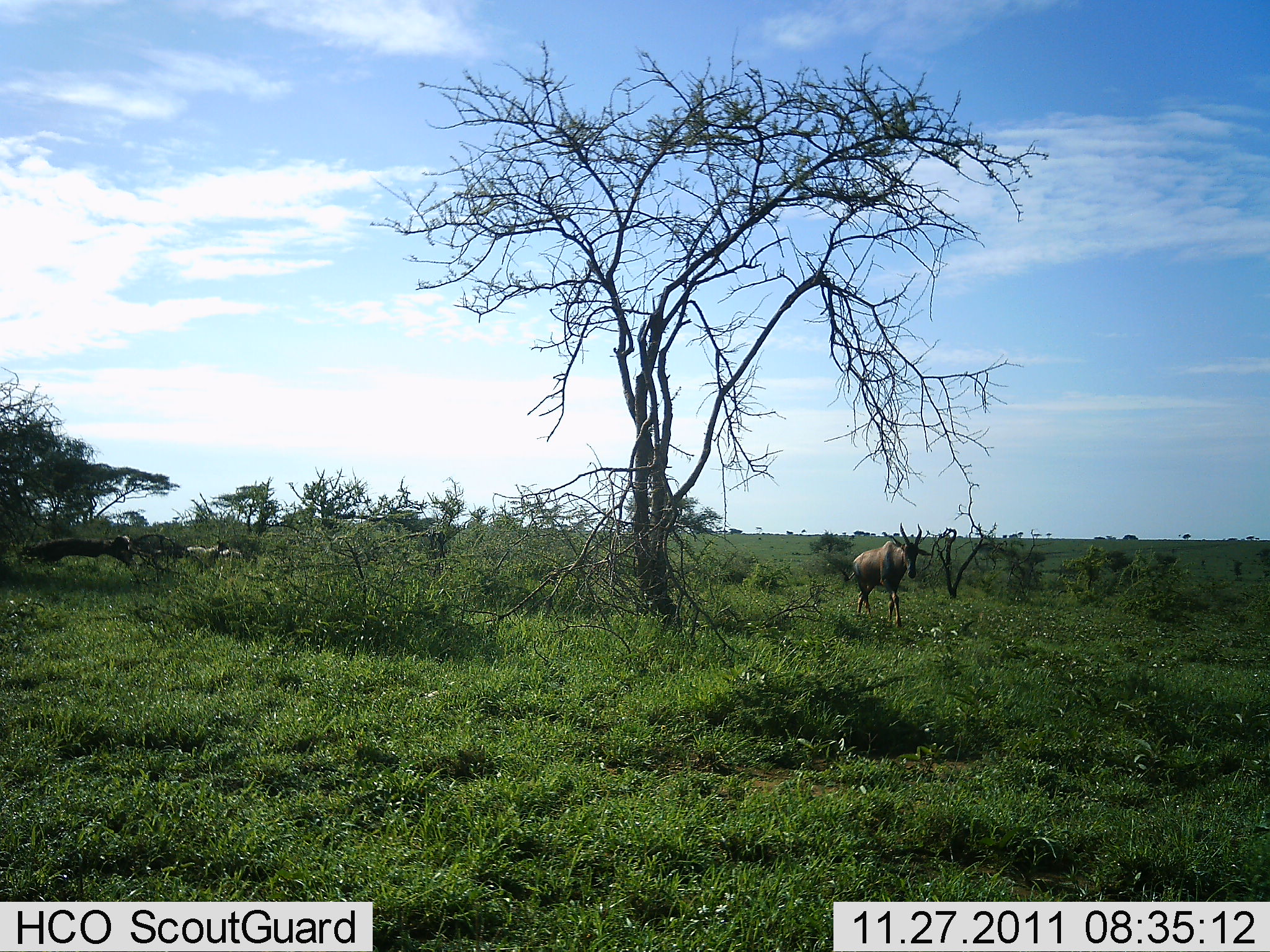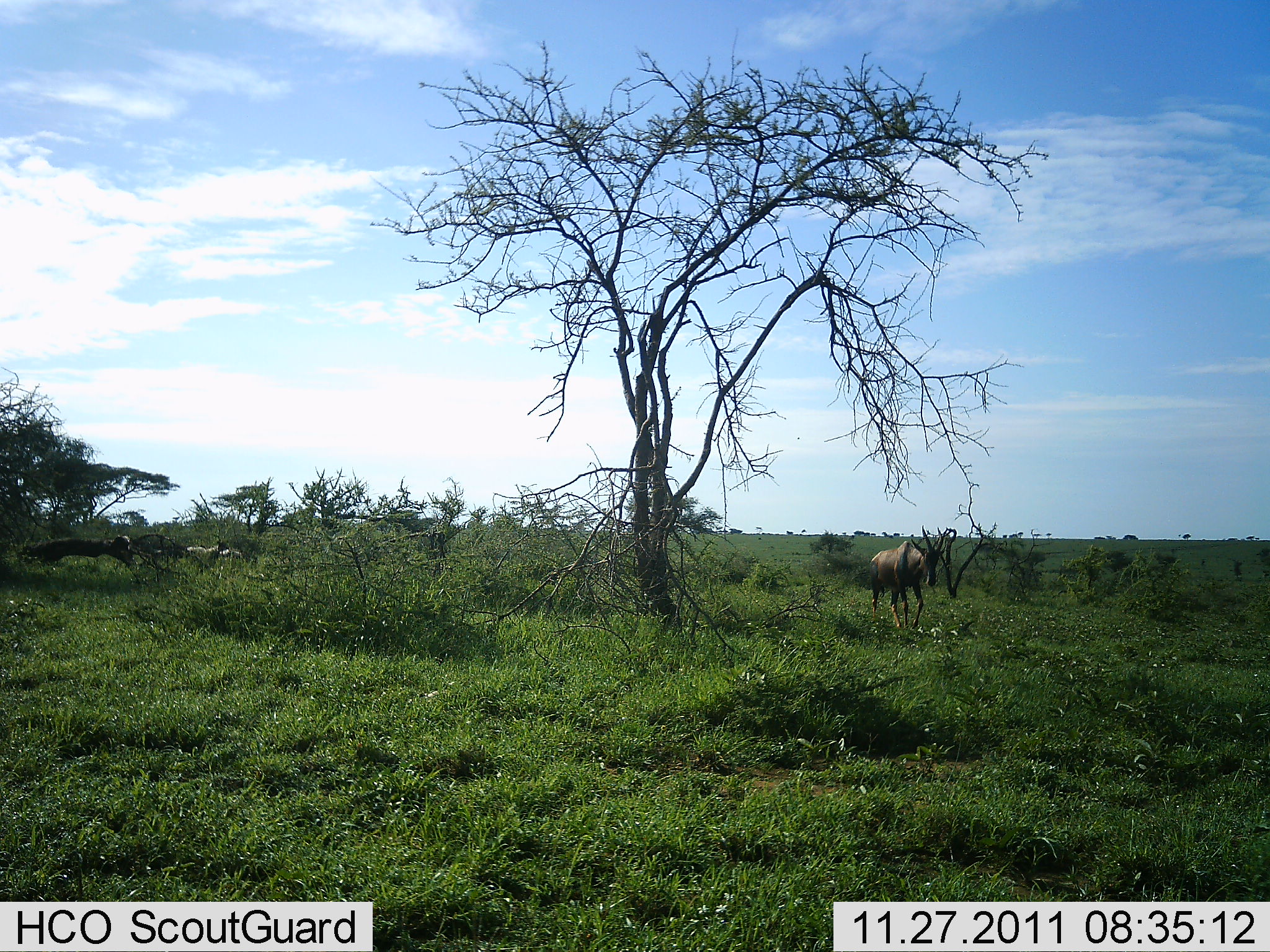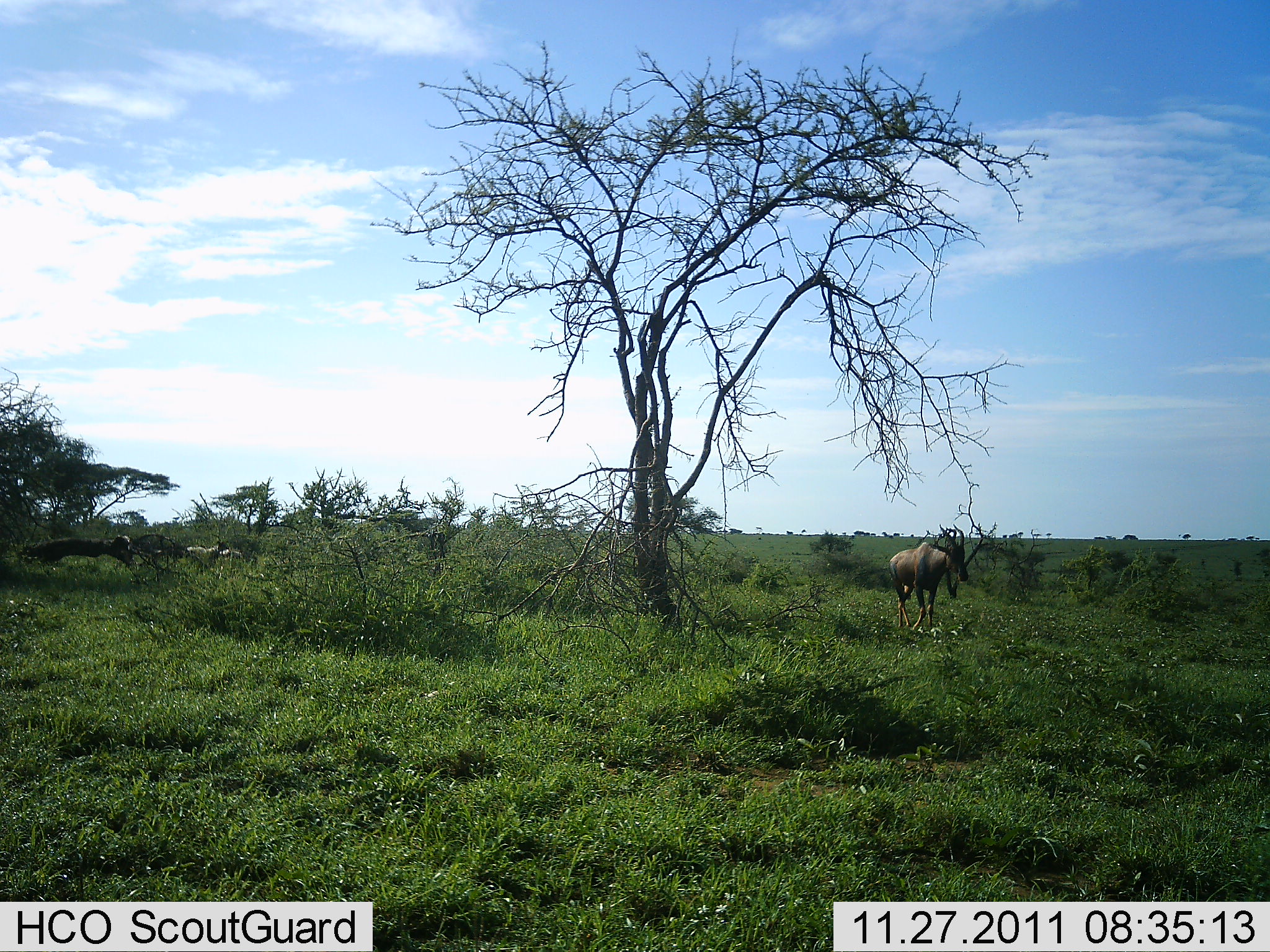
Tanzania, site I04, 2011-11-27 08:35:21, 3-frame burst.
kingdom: Animalia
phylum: Chordata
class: Mammalia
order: Artiodactyla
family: Bovidae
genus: Damaliscus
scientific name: Damaliscus lunatus jimela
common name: topi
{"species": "topi (Damaliscus lunatus jimela)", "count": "1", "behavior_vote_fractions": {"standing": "7%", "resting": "0%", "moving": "93%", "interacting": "0%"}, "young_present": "0%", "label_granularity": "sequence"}